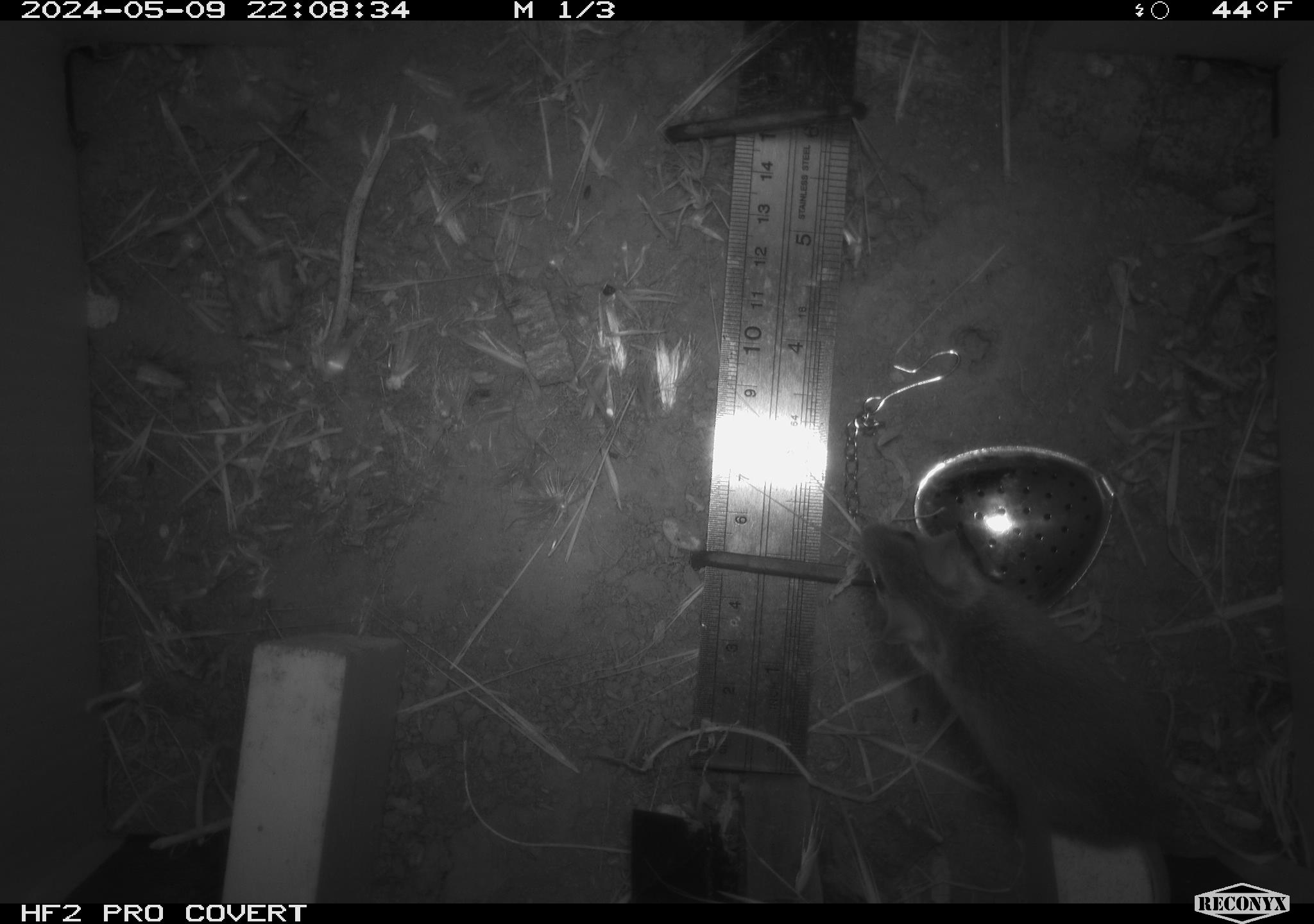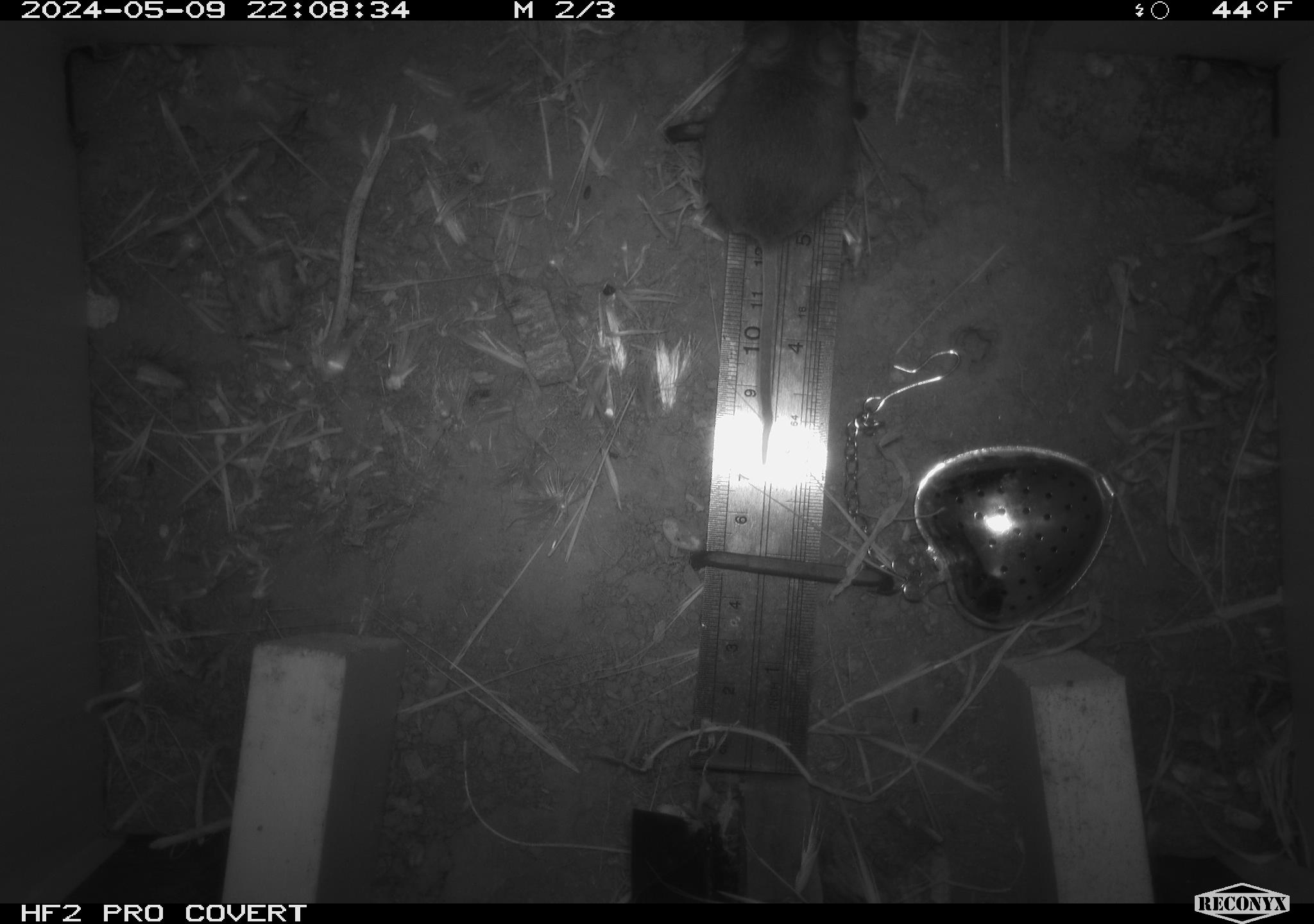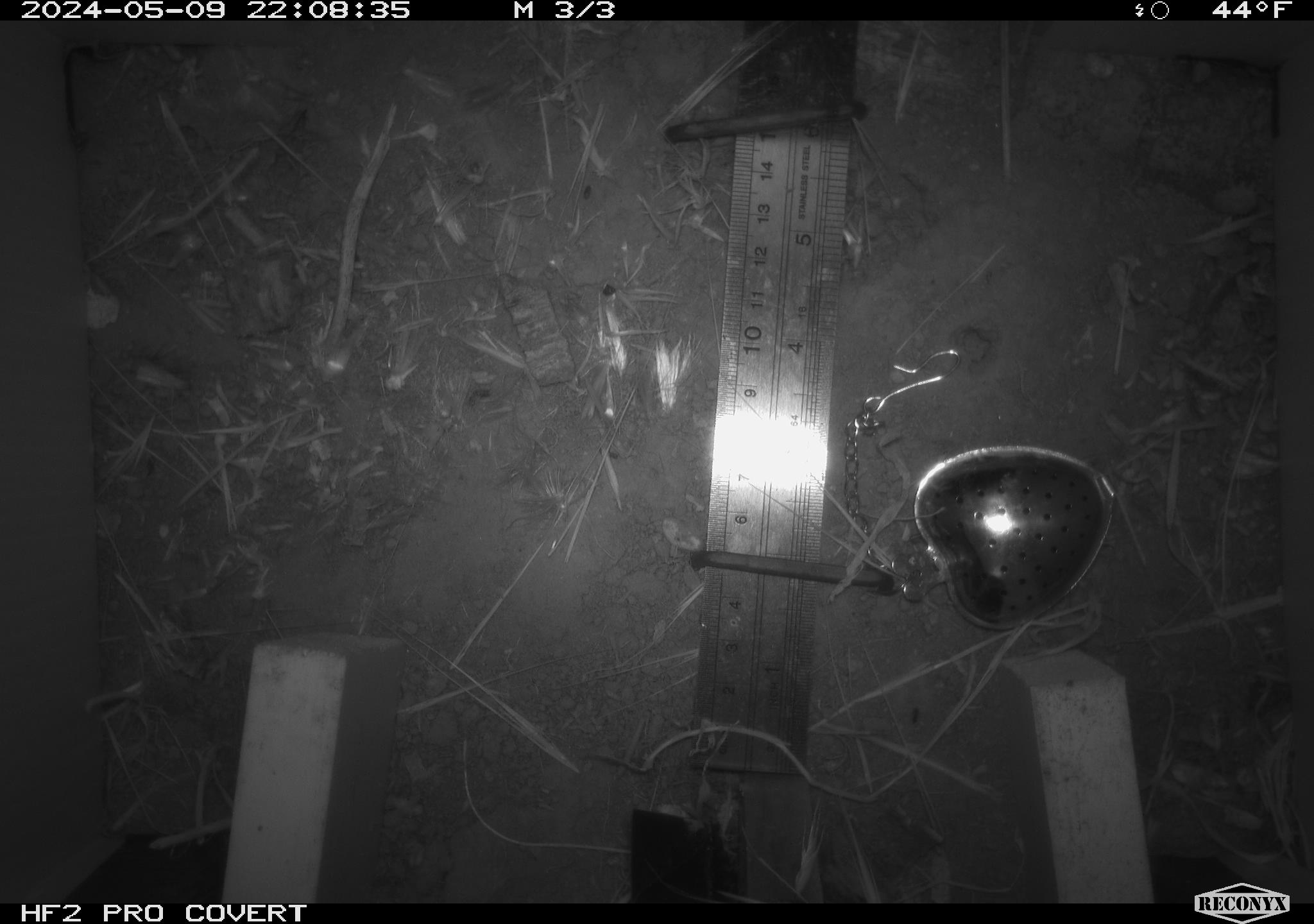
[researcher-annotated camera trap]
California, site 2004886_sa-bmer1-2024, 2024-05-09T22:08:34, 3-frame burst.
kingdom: Animalia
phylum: Chordata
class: Mammalia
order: Rodentia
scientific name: Rodentia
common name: mouse species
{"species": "mouse species (Rodentia)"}